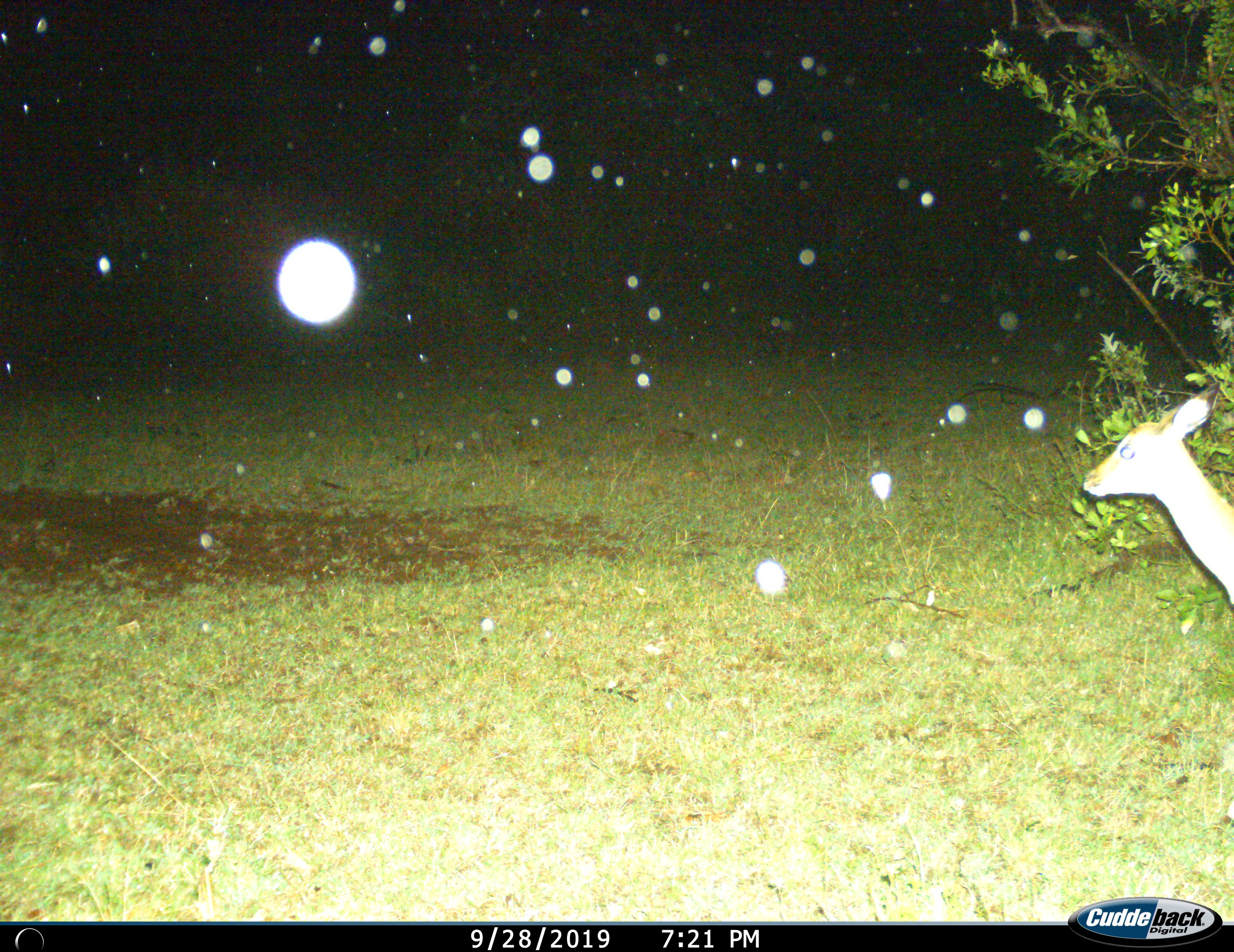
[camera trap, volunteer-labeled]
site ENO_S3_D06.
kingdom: Animalia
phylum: Chordata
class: Mammalia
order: Artiodactyla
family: Bovidae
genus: Aepyceros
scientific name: Aepyceros melampus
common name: impala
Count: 1.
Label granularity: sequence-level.